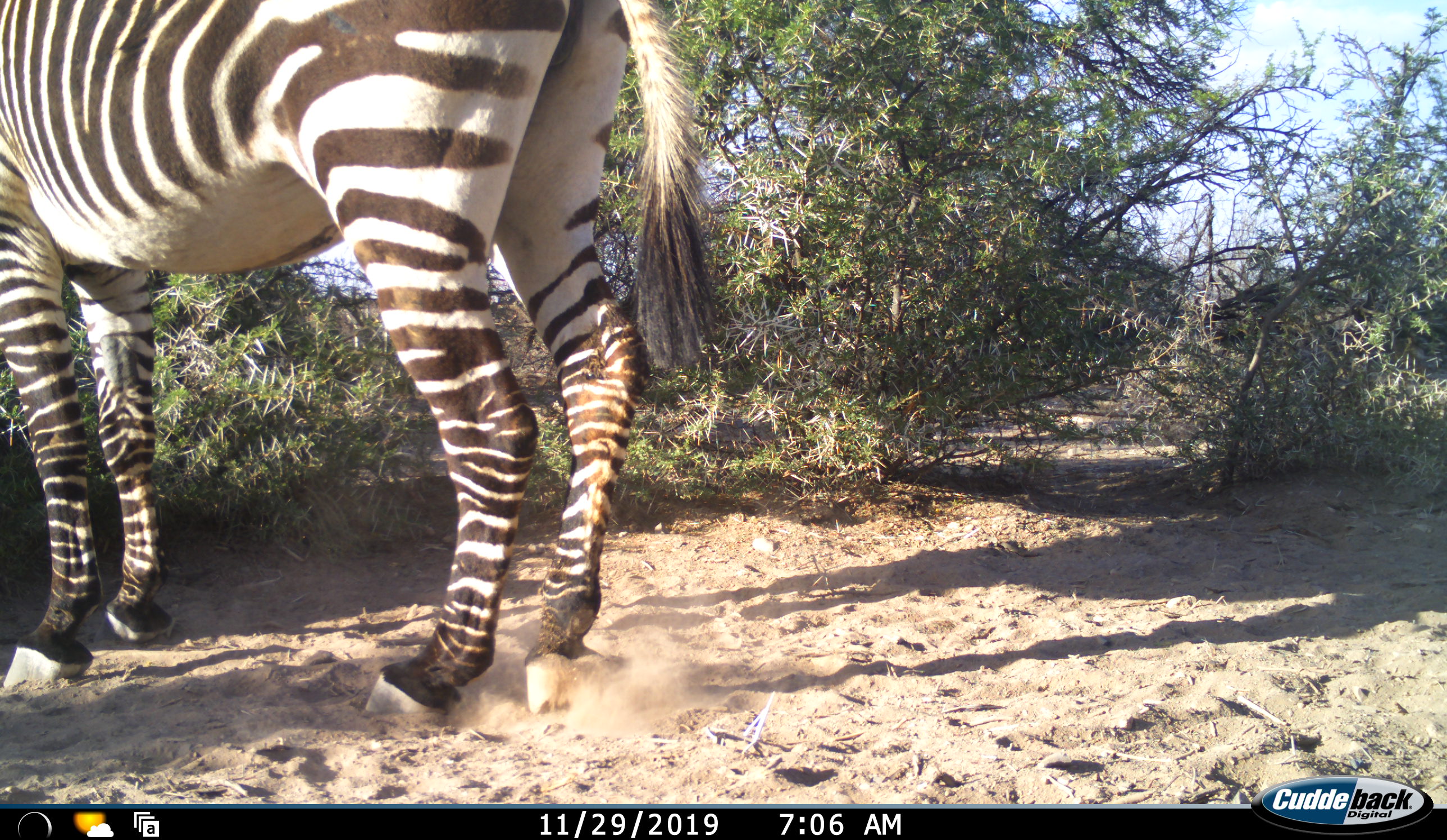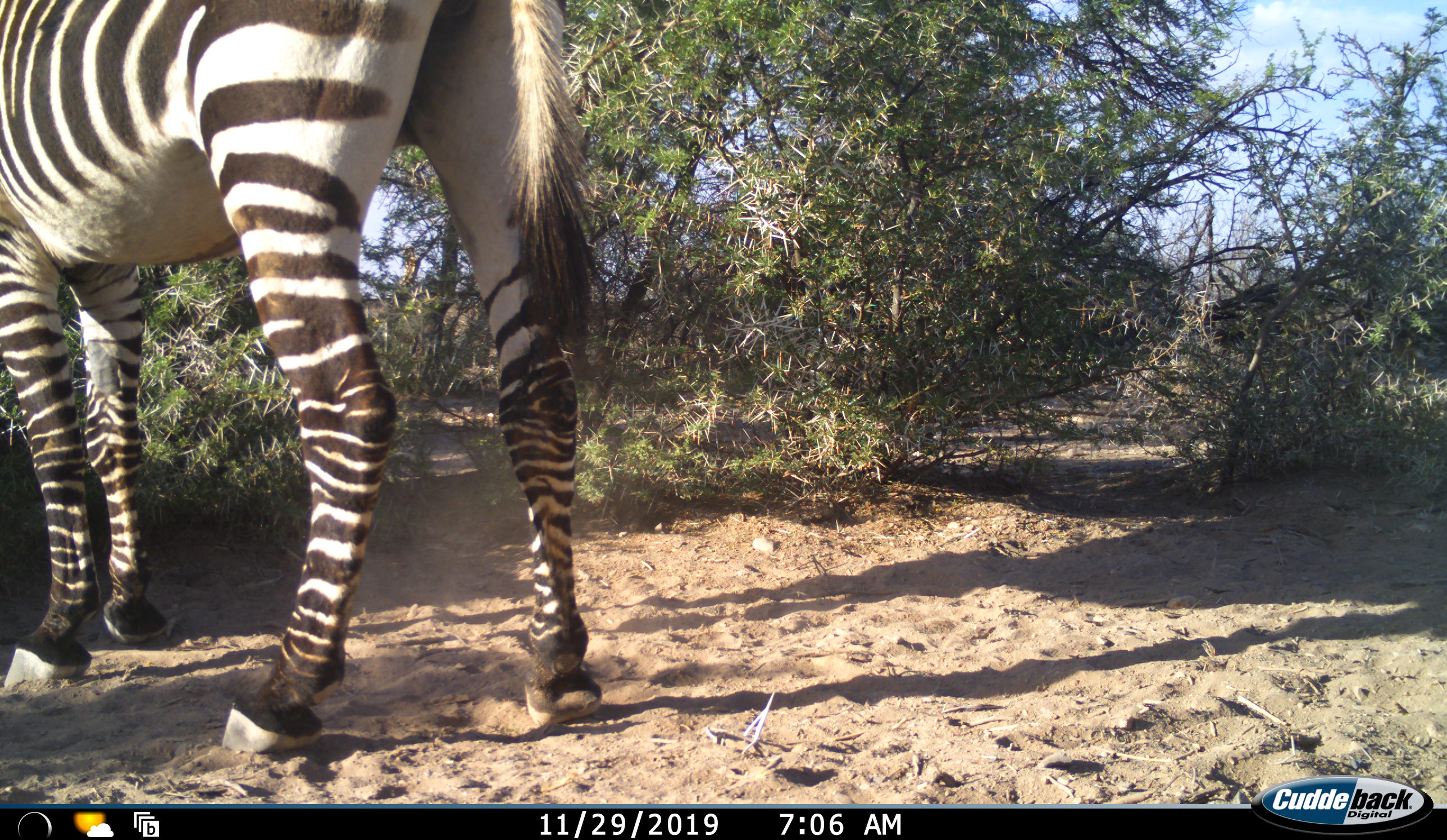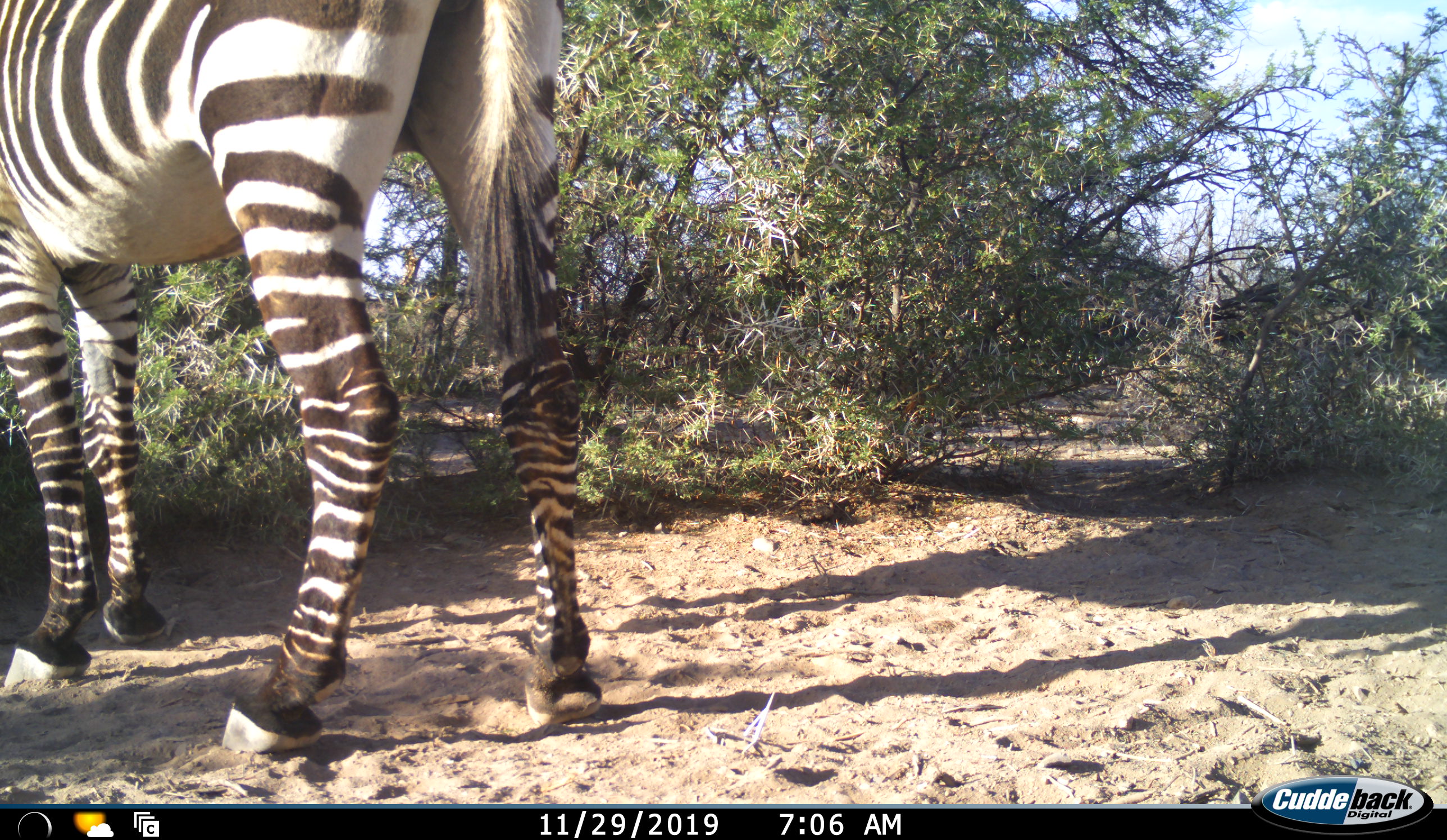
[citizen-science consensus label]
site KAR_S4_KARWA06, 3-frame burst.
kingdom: Animalia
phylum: Chordata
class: Mammalia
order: Perissodactyla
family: Equidae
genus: Equus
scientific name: Equus zebra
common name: mountain zebra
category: zebramountain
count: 1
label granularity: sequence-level